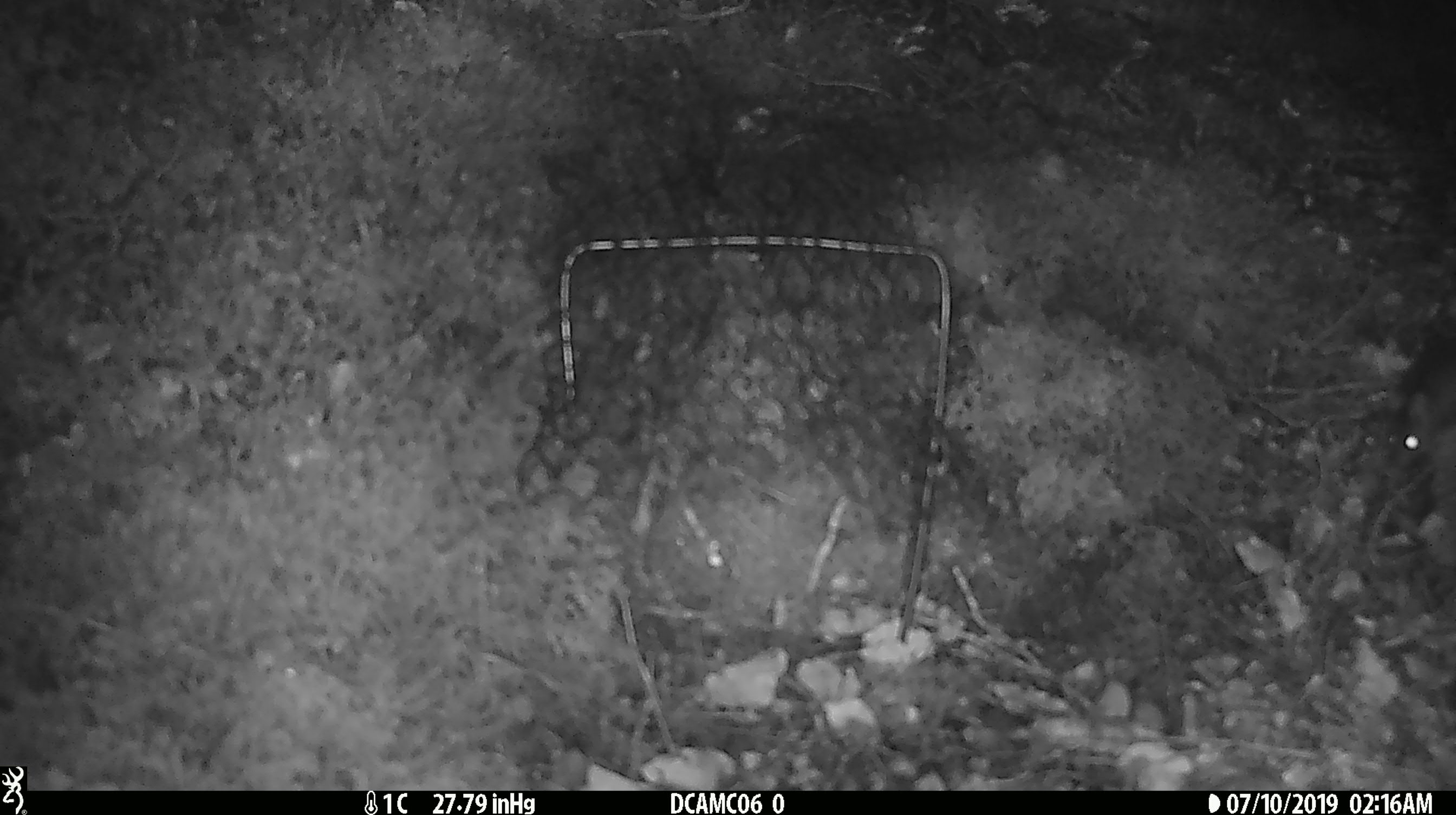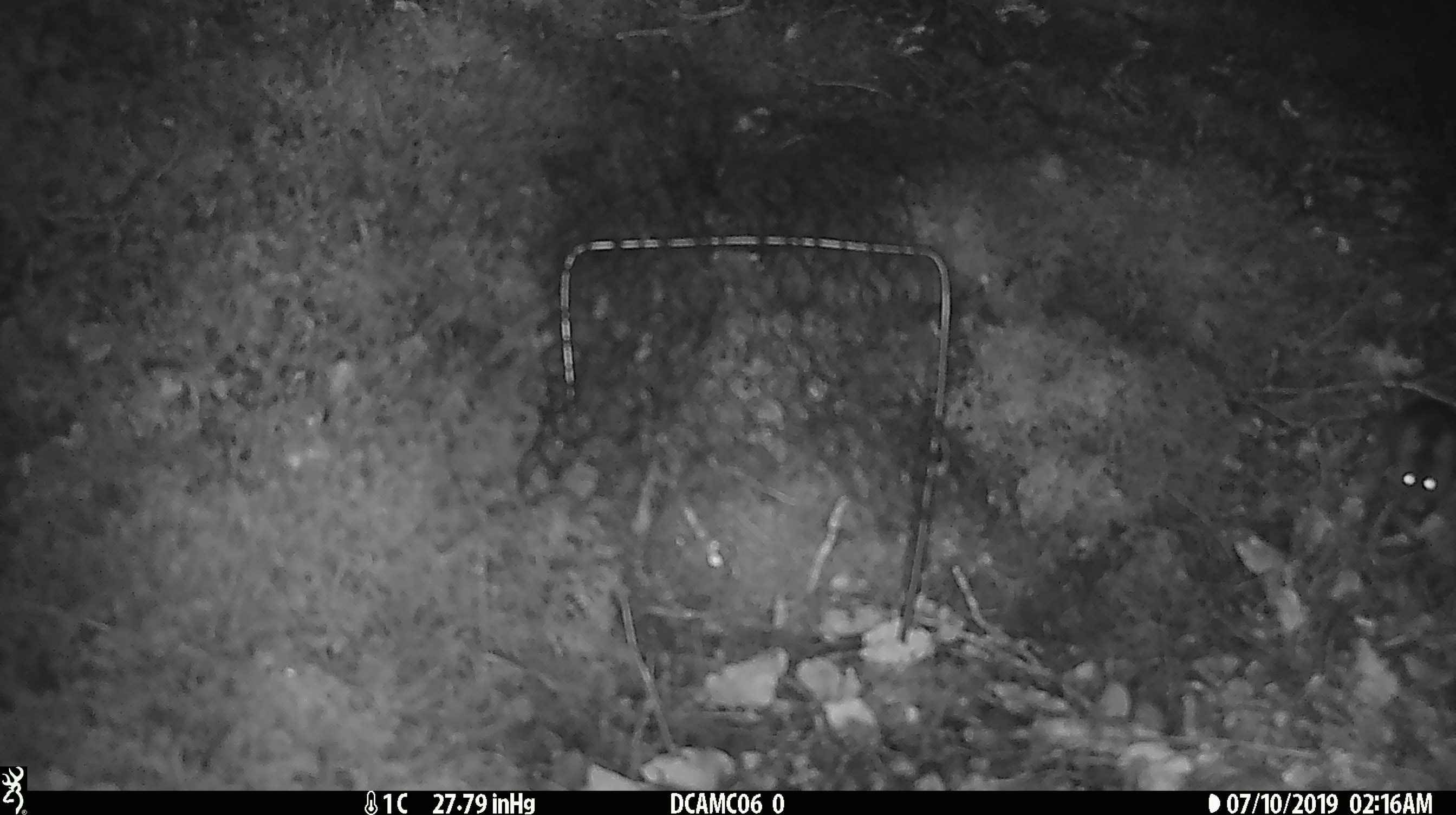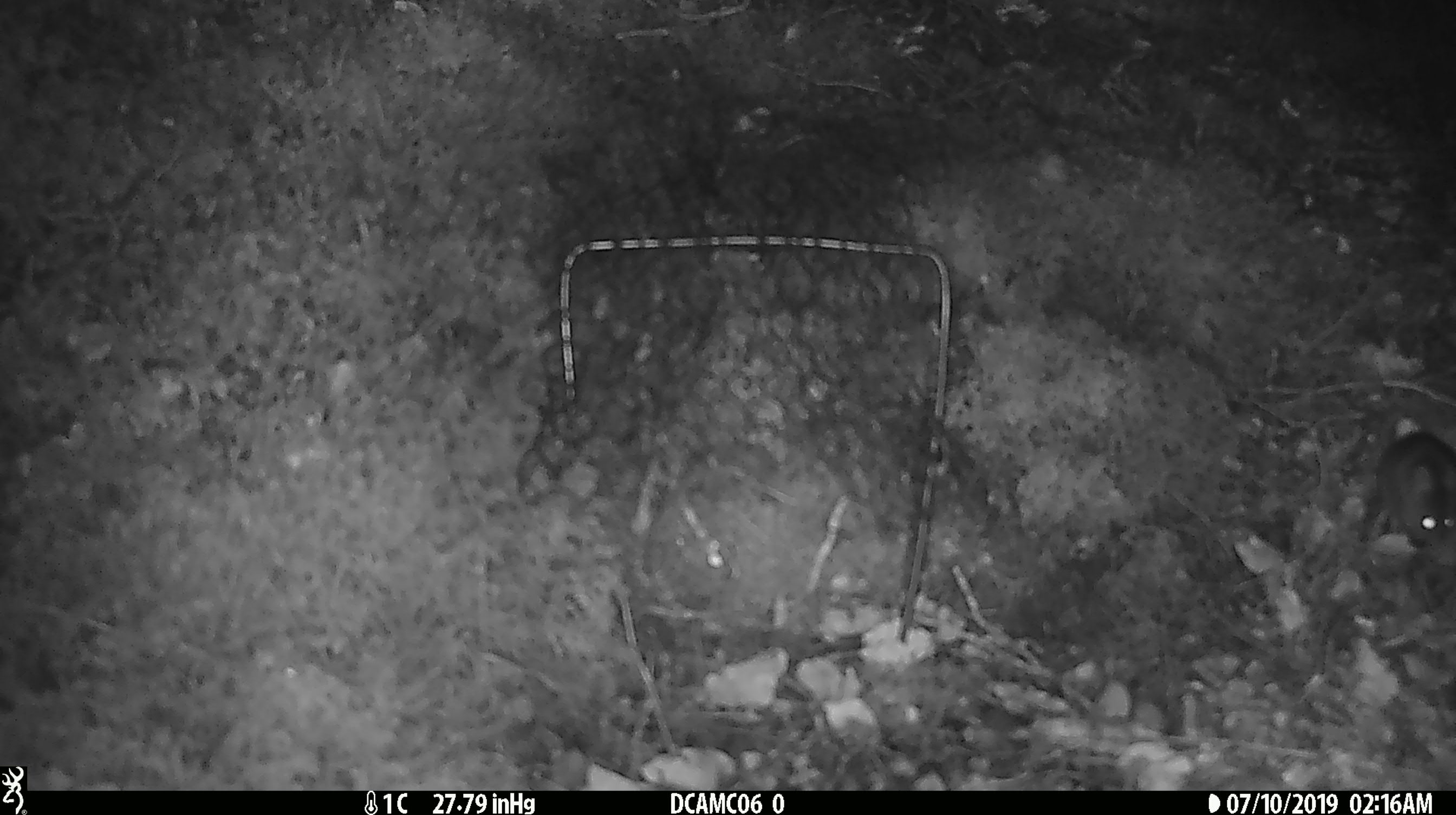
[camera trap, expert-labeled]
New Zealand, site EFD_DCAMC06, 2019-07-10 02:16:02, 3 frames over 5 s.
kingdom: Animalia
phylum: Chordata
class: Mammalia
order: Rodentia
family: Muridae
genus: Mus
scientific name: Mus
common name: mouse